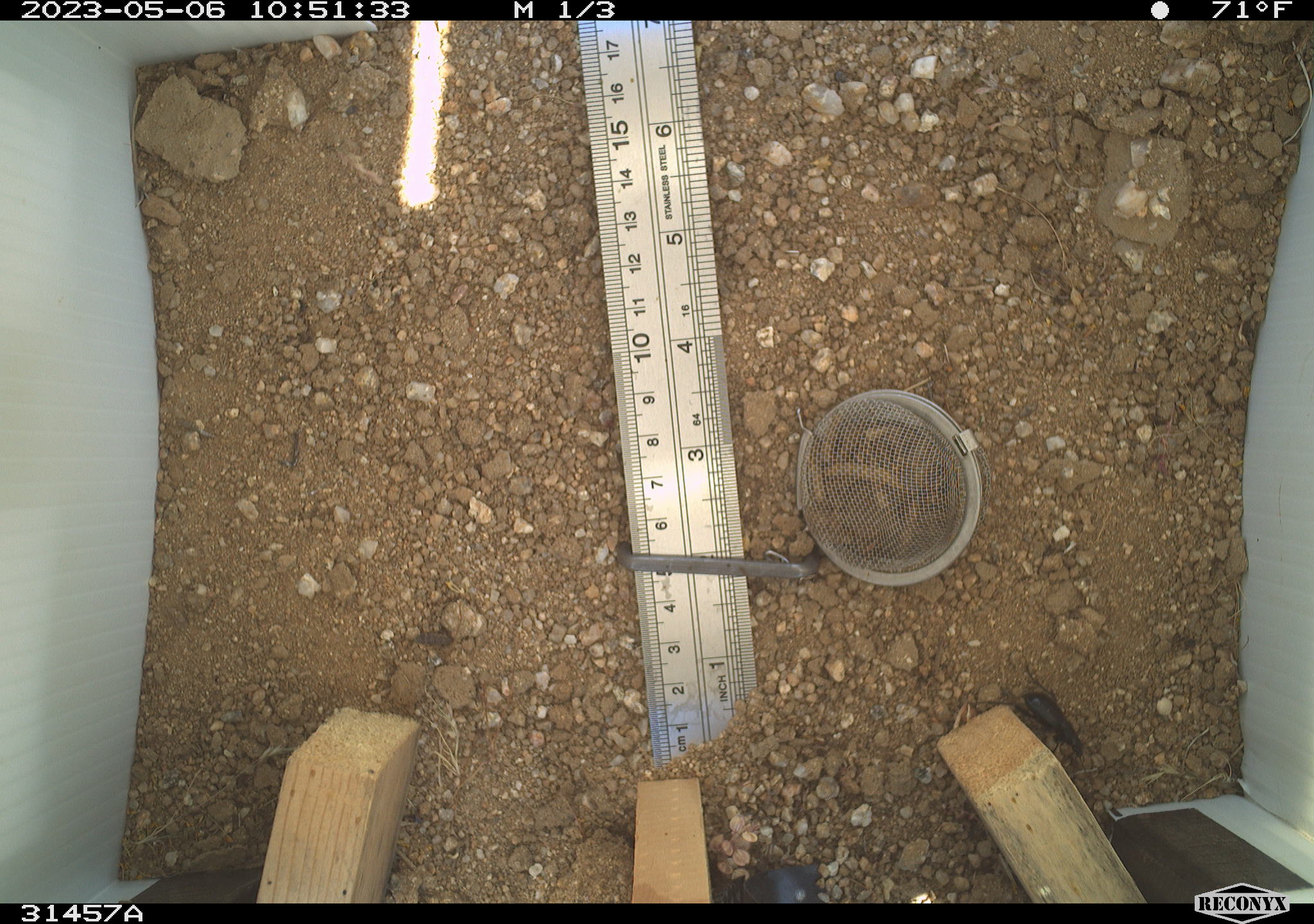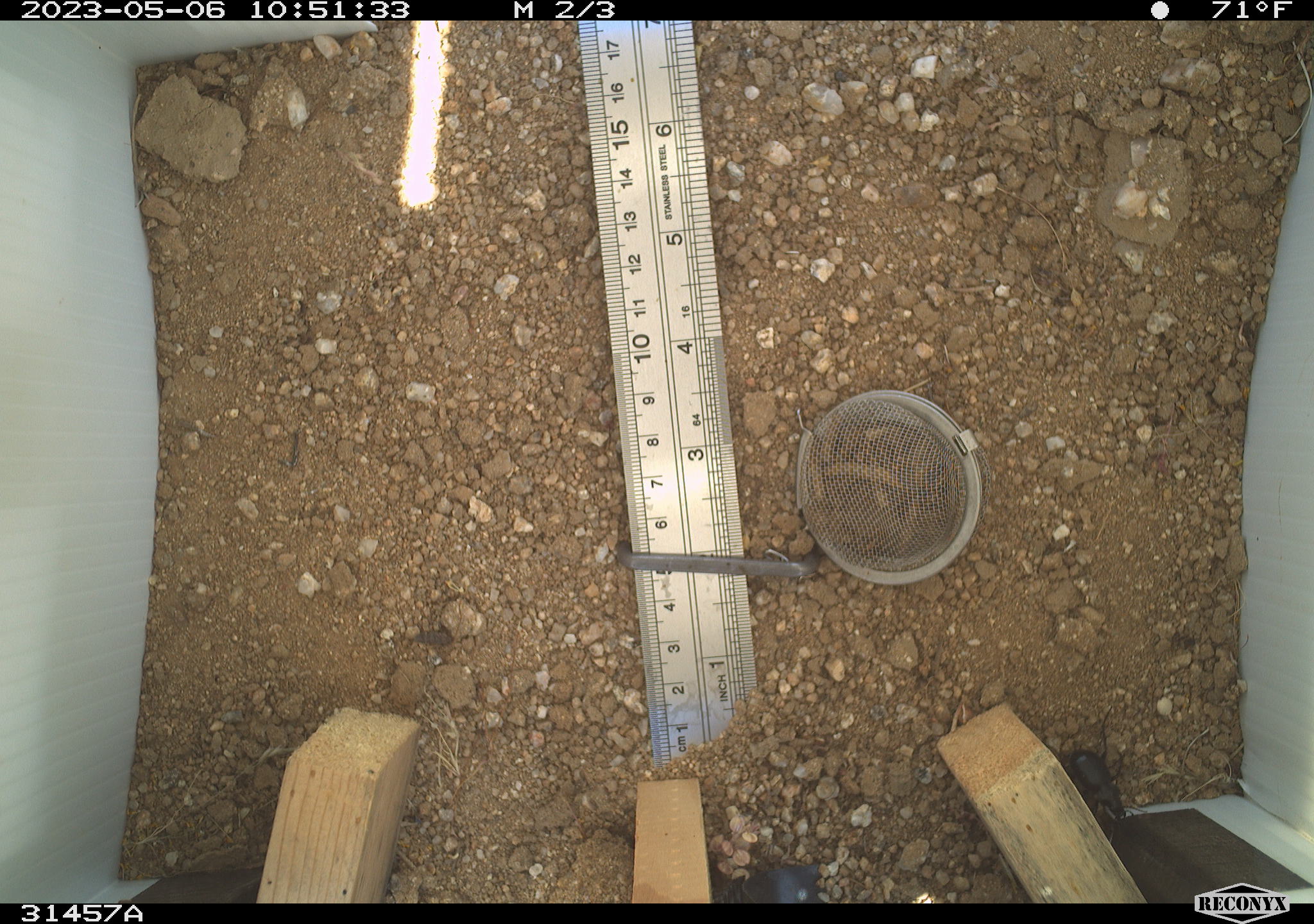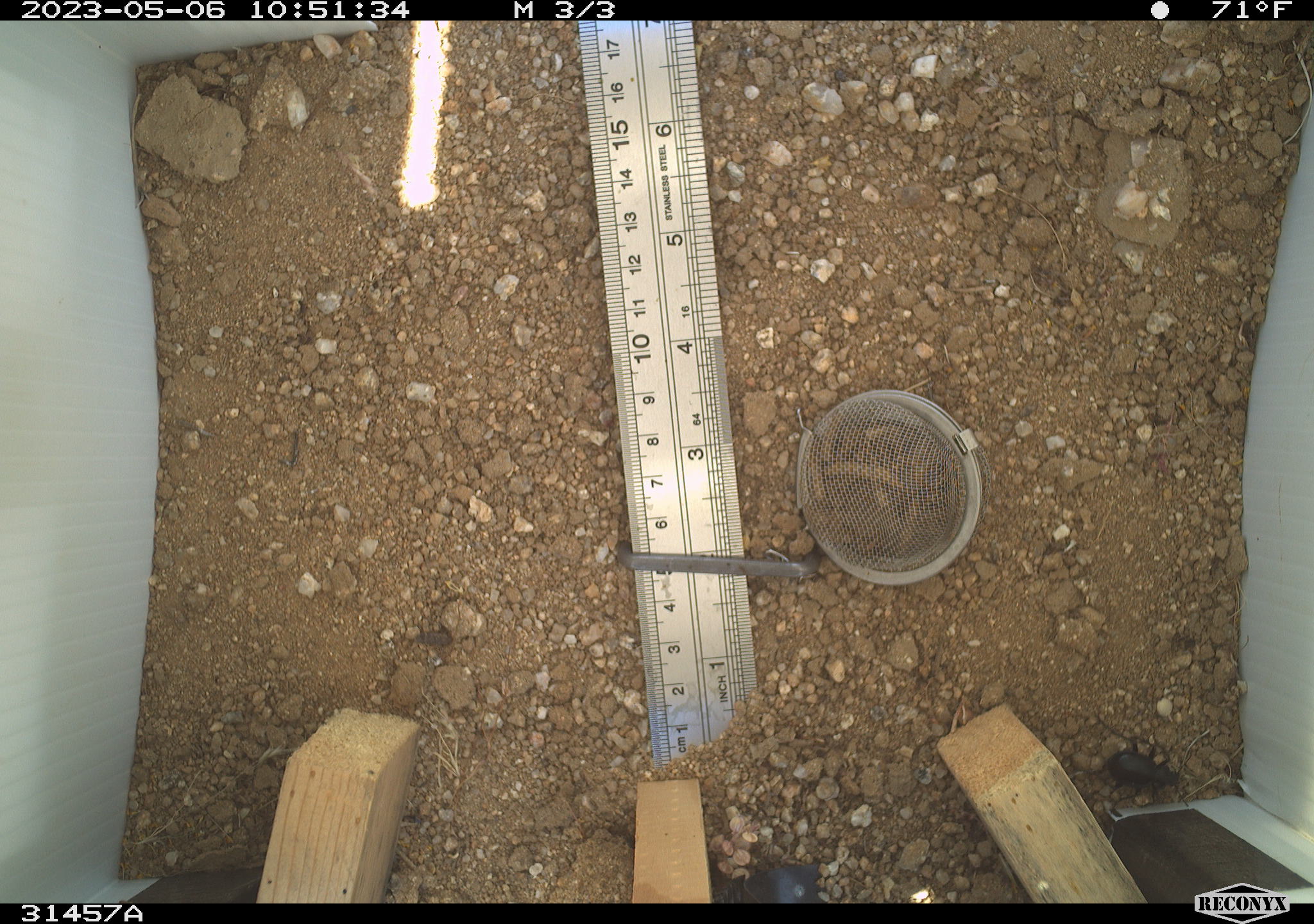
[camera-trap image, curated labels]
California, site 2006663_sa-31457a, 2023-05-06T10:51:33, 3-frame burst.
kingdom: Animalia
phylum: Arthropoda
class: Insecta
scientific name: Insecta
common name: insect